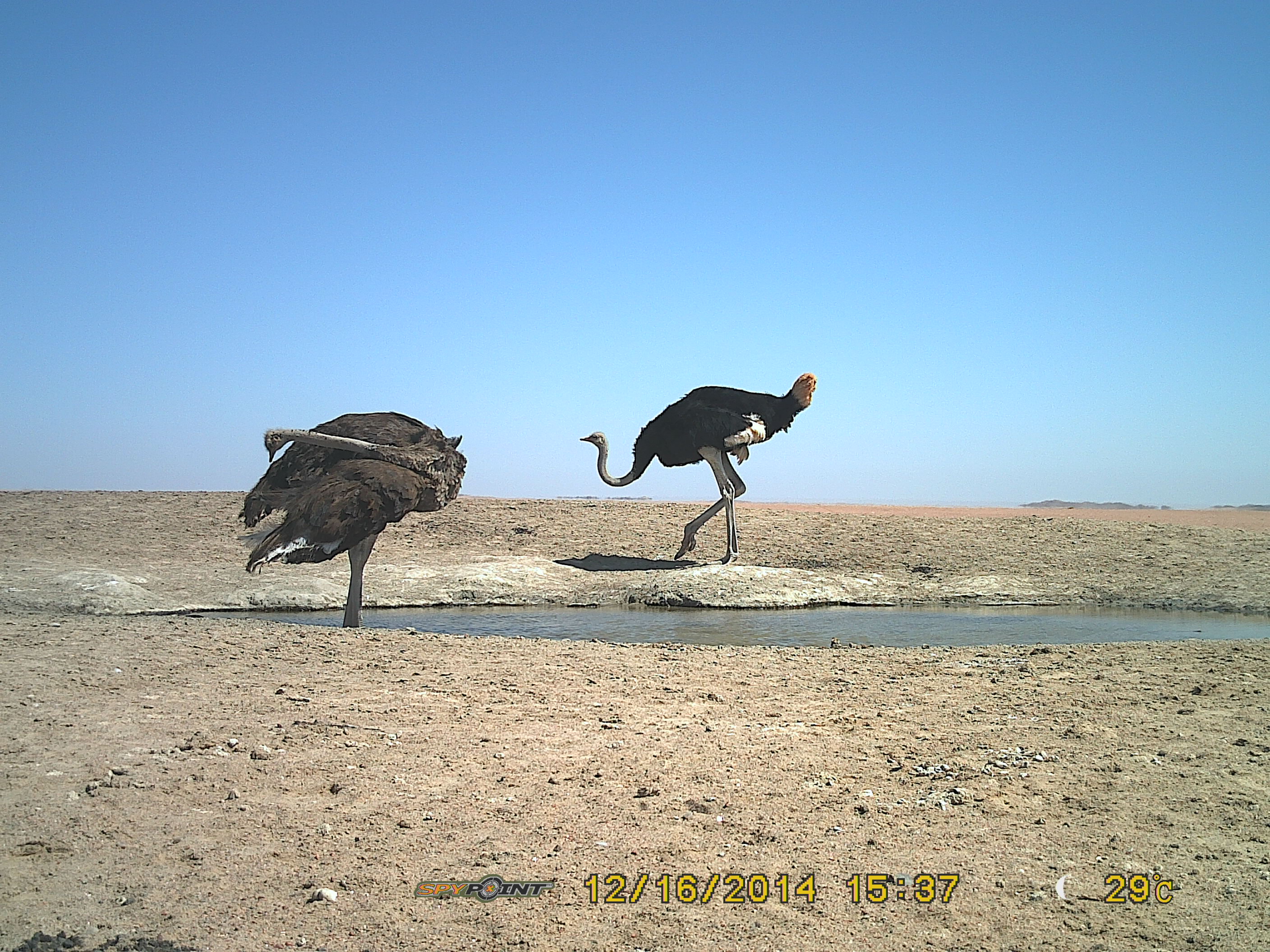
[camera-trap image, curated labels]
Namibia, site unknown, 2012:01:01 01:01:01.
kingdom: Animalia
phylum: Chordata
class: Aves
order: Struthioniformes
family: Struthionidae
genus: Struthio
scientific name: Struthio camelus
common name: common ostrich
Struthio camelus (common ostrich).